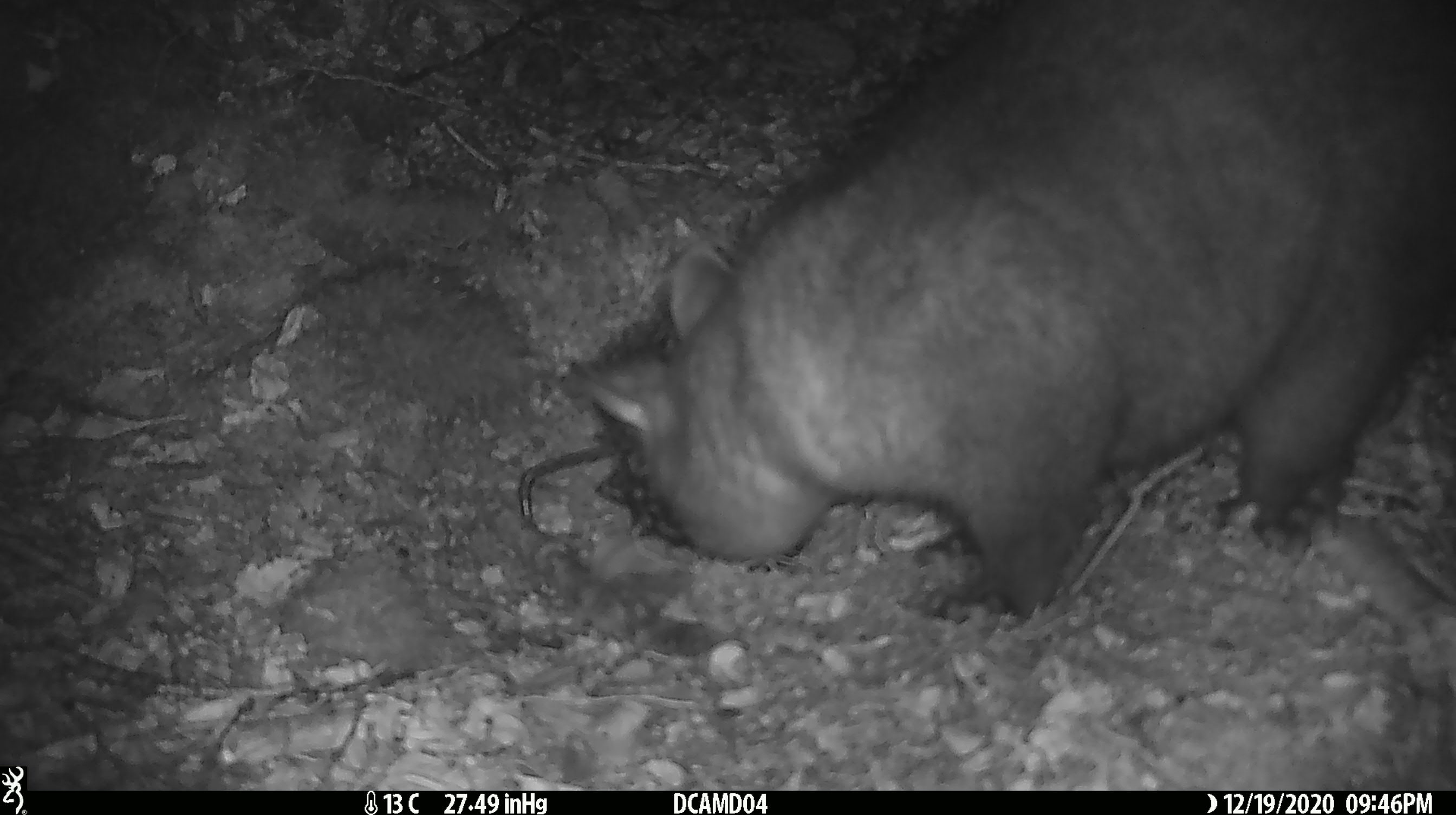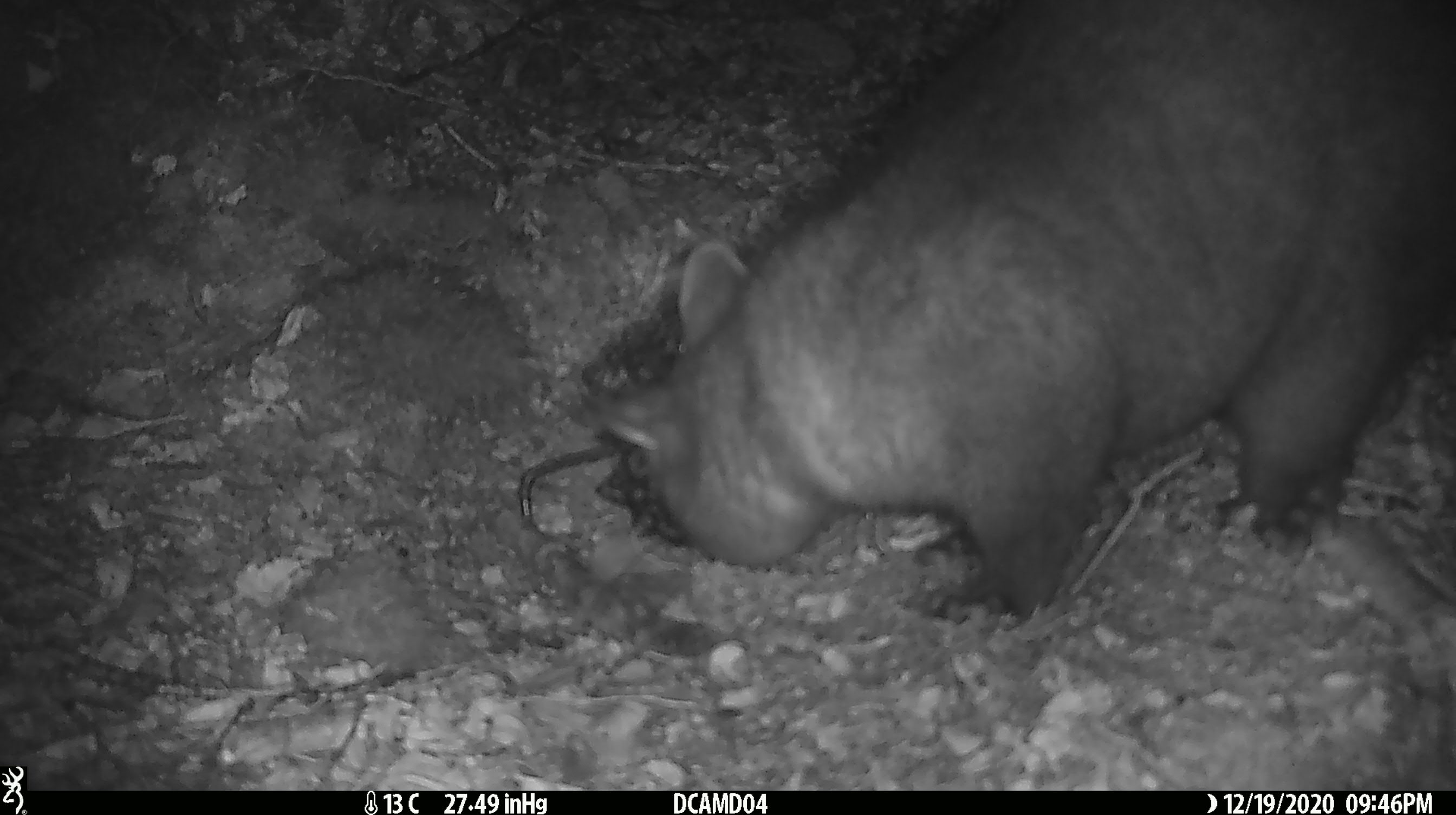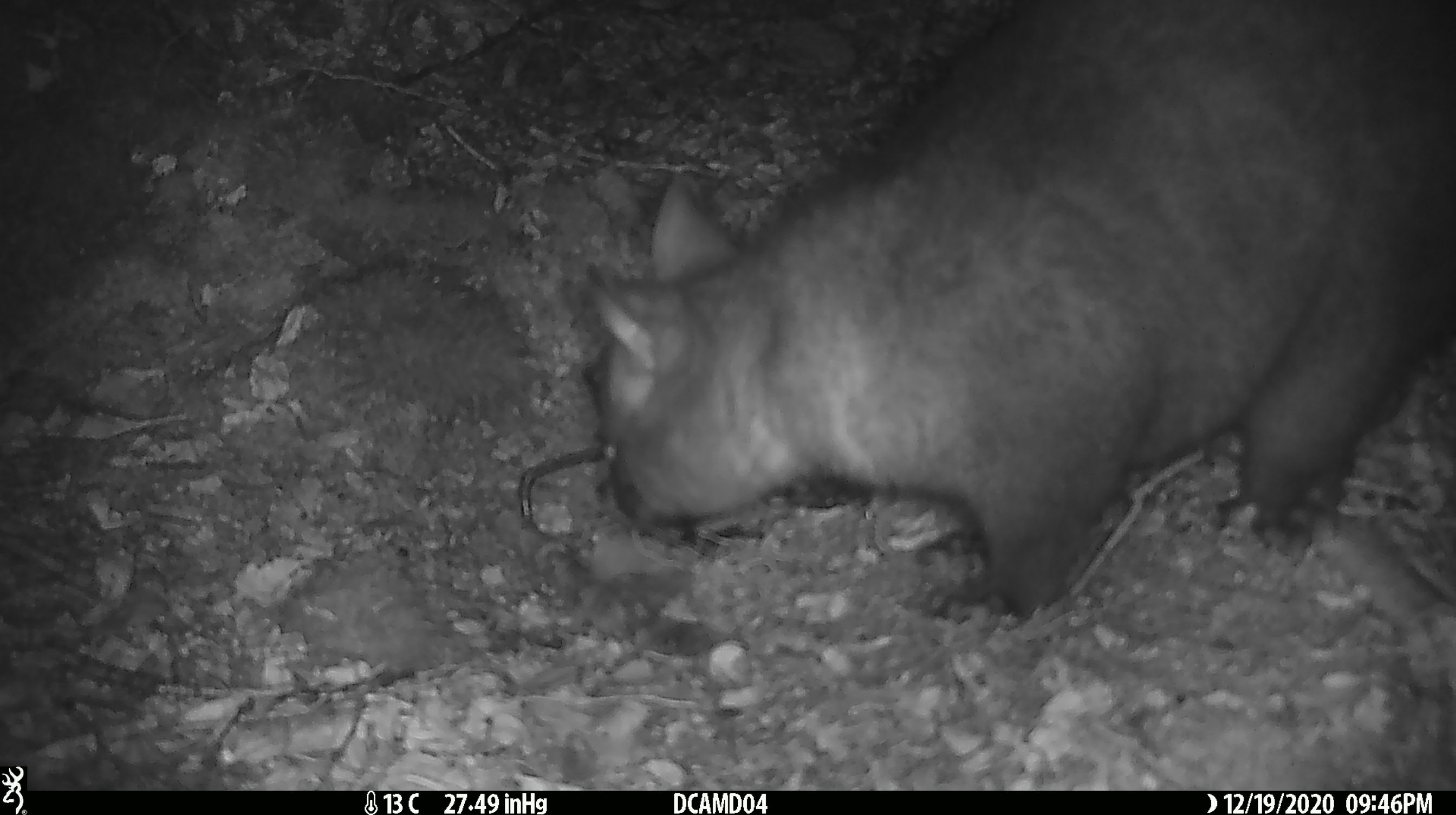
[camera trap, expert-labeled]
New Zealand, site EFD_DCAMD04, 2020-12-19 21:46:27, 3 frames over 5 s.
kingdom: Animalia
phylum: Chordata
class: Mammalia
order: Diprotodontia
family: Phalangeridae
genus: Trichosurus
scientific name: Trichosurus vulpecula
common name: common brushtail possum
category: possum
Possum (common brushtail possum) (Trichosurus vulpecula).